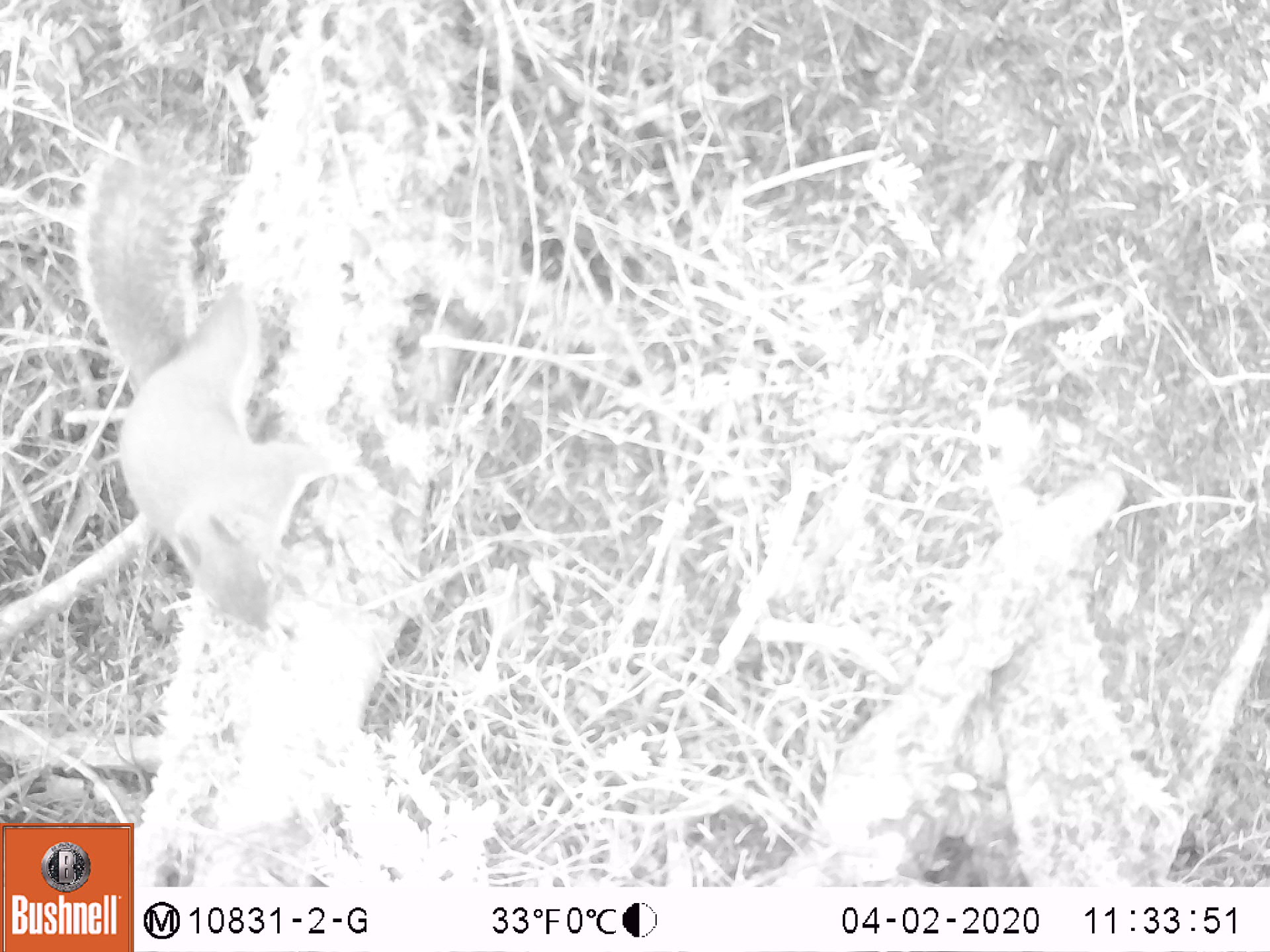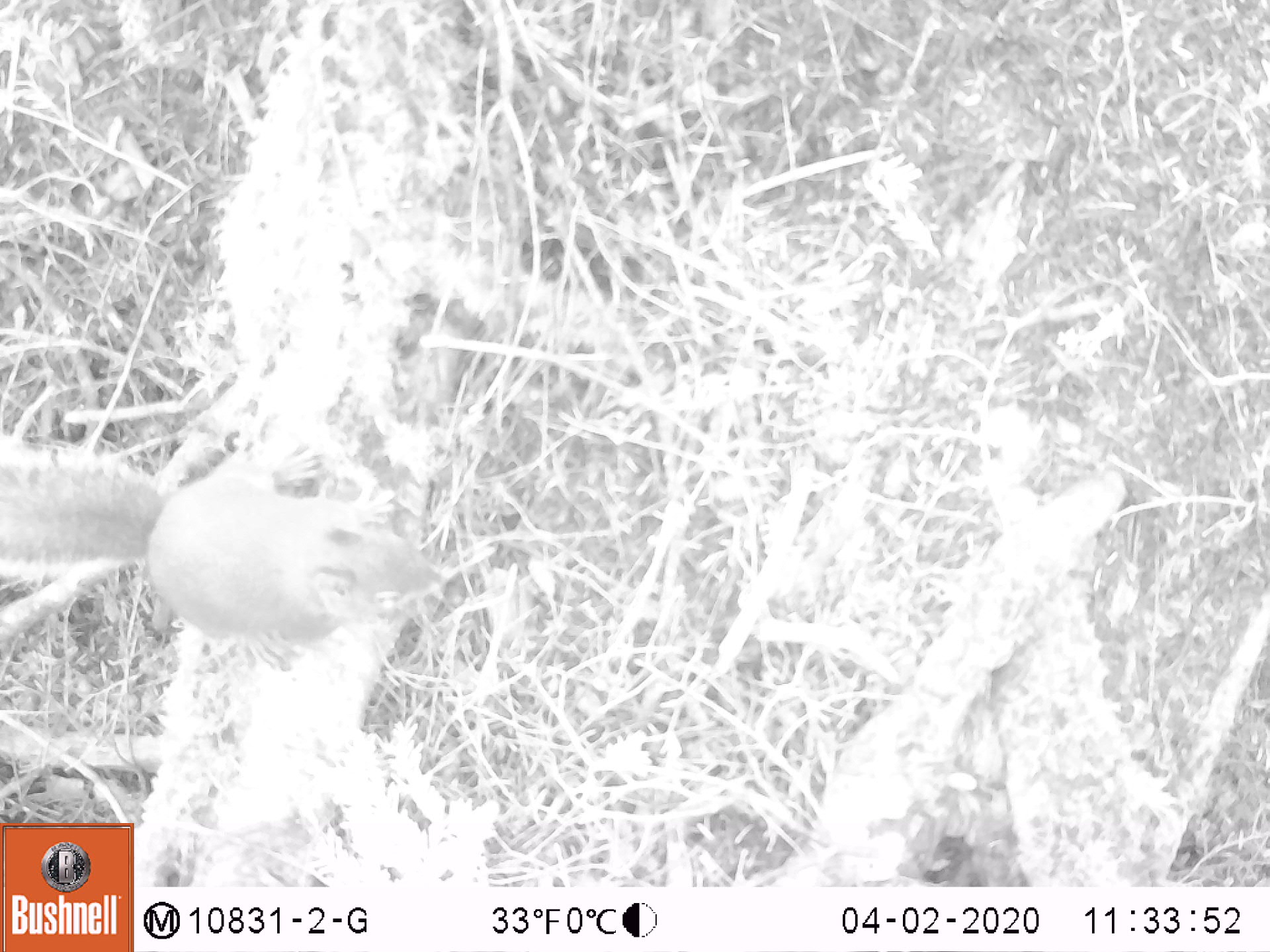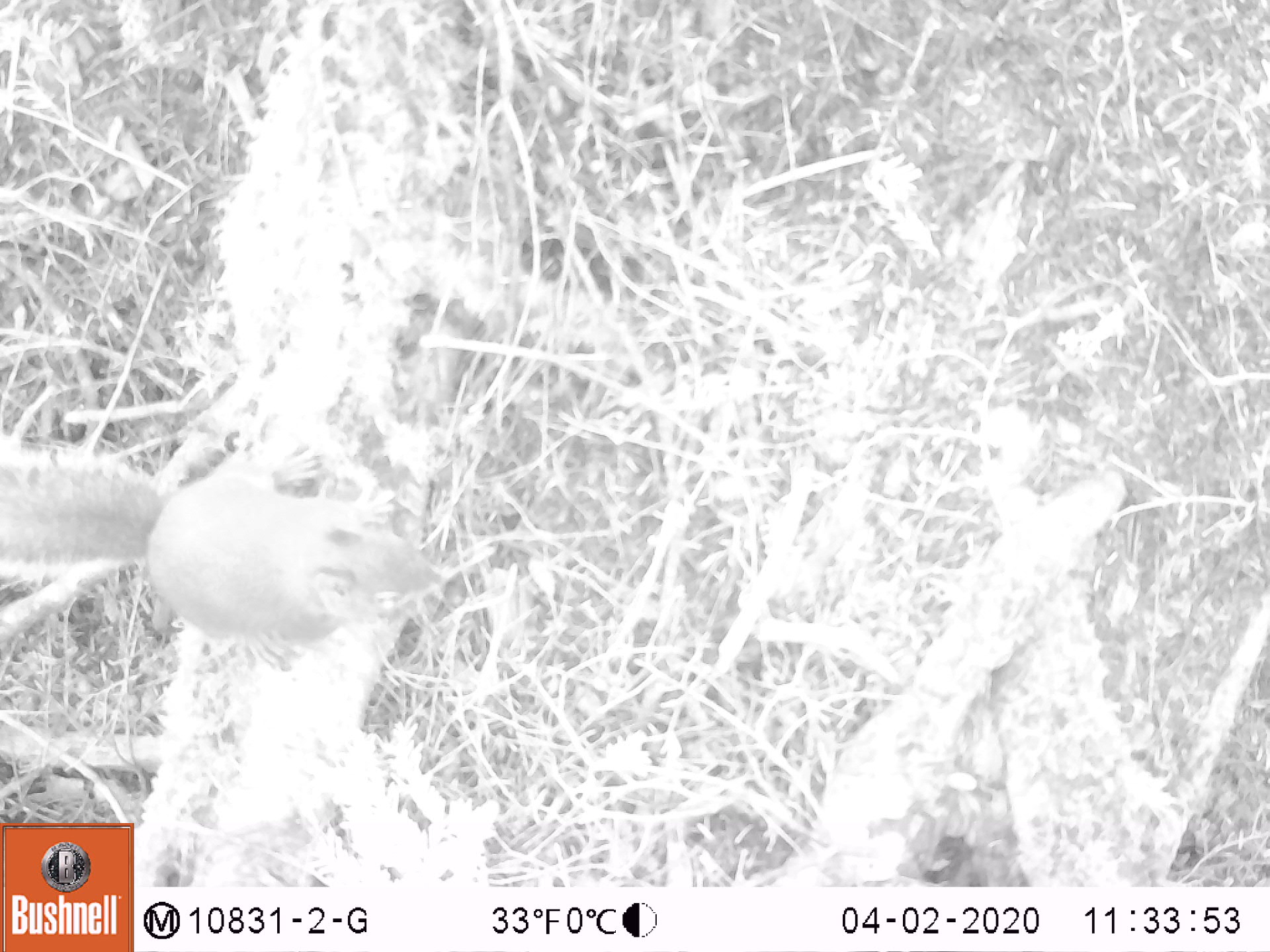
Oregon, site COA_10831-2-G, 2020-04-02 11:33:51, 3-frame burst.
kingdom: Animalia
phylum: Chordata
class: Mammalia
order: Rodentia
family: Sciuridae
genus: Tamiasciurus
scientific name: Tamiasciurus douglasii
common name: douglas squirrel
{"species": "douglas squirrel (Tamiasciurus douglasii)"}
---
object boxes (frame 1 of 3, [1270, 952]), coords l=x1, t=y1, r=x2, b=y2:
douglas squirrel: l=84, t=116, r=373, b=643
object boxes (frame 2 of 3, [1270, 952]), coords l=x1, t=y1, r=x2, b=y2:
douglas squirrel: l=0, t=430, r=456, b=670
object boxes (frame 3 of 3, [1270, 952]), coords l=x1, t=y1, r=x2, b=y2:
douglas squirrel: l=0, t=430, r=454, b=668